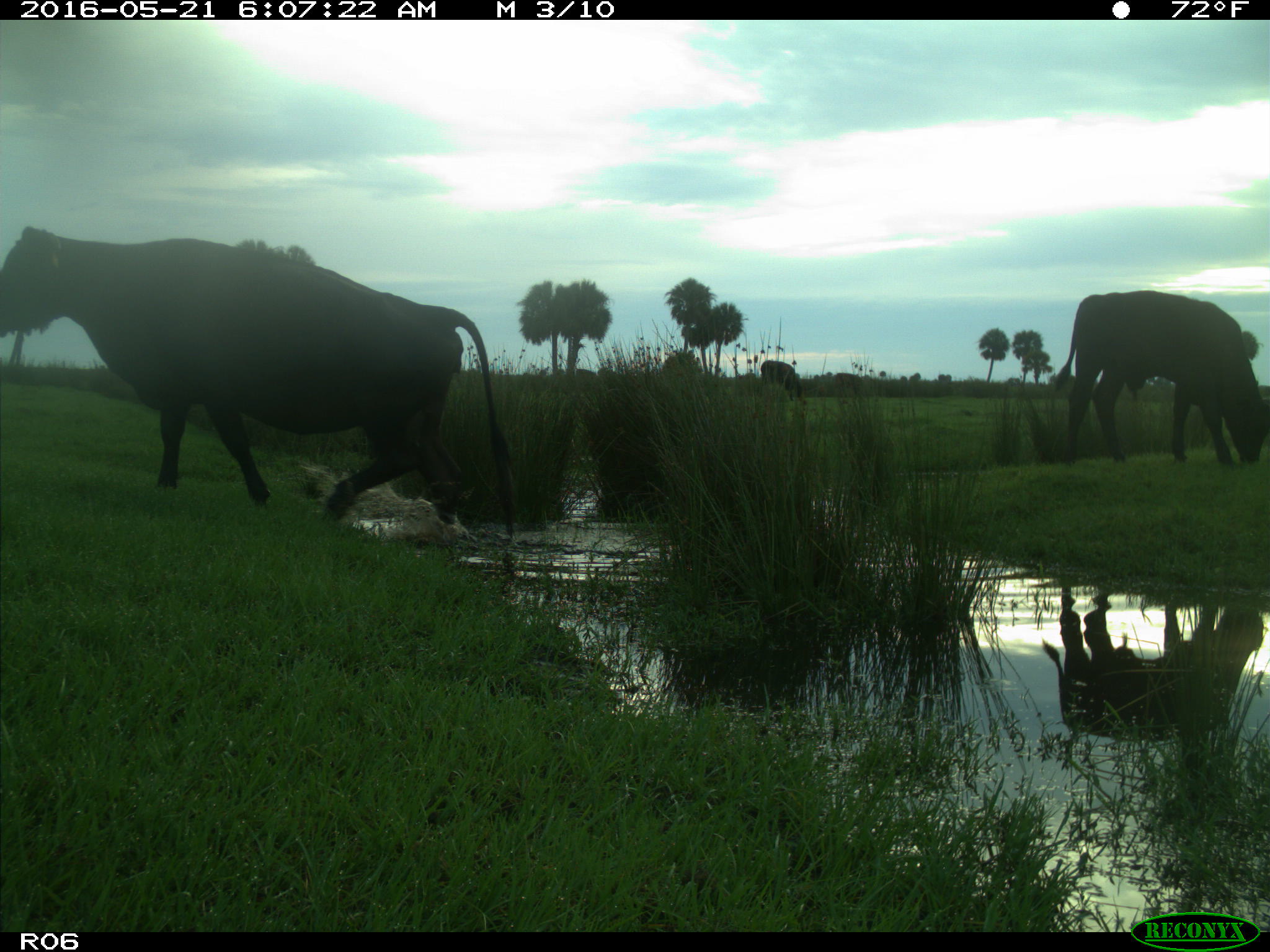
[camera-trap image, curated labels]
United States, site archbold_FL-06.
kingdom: Animalia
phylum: Chordata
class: Mammalia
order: Artiodactyla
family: Bovidae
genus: Bos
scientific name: Bos taurus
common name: domestic cow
Bos taurus (domestic cow).